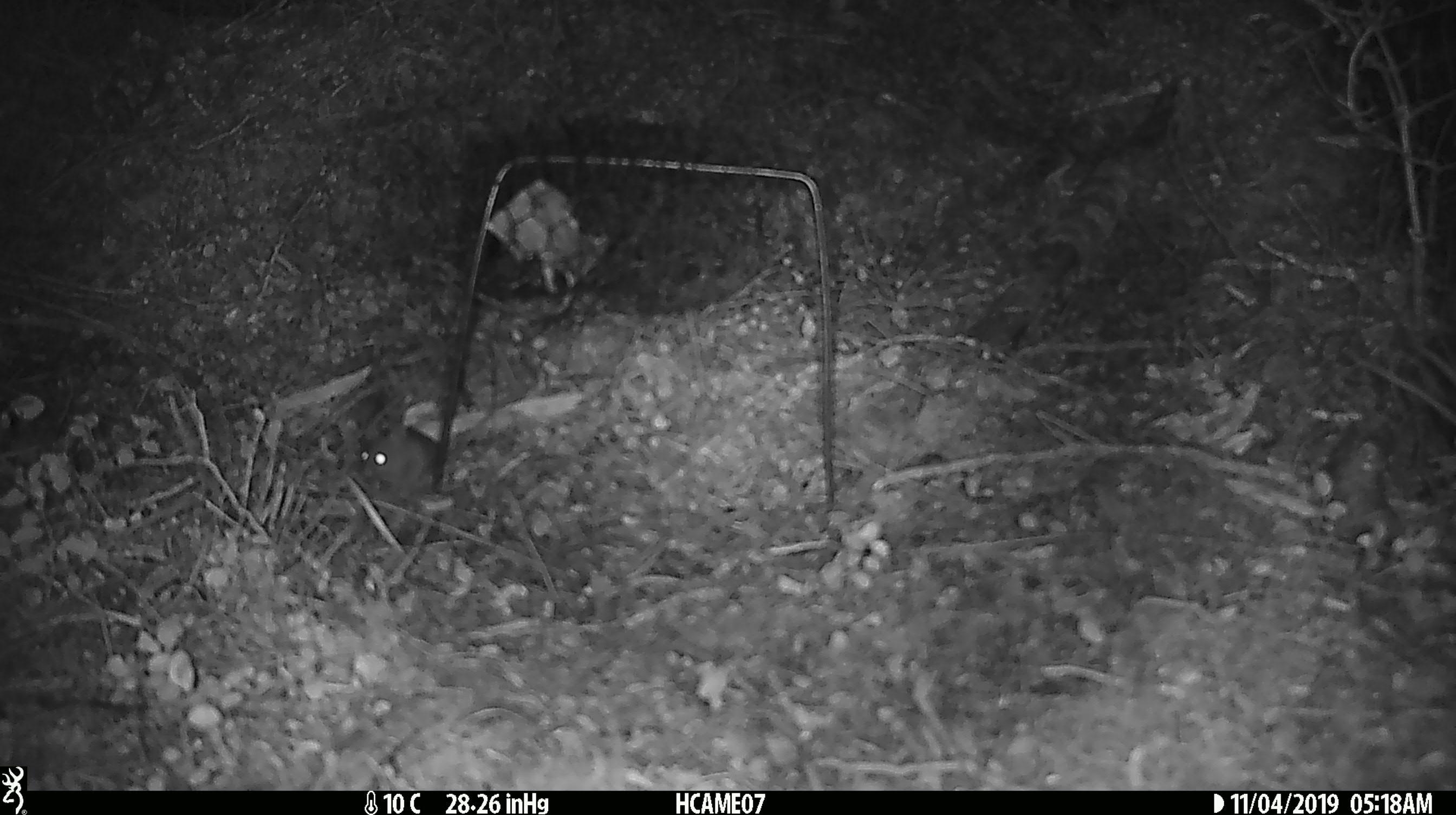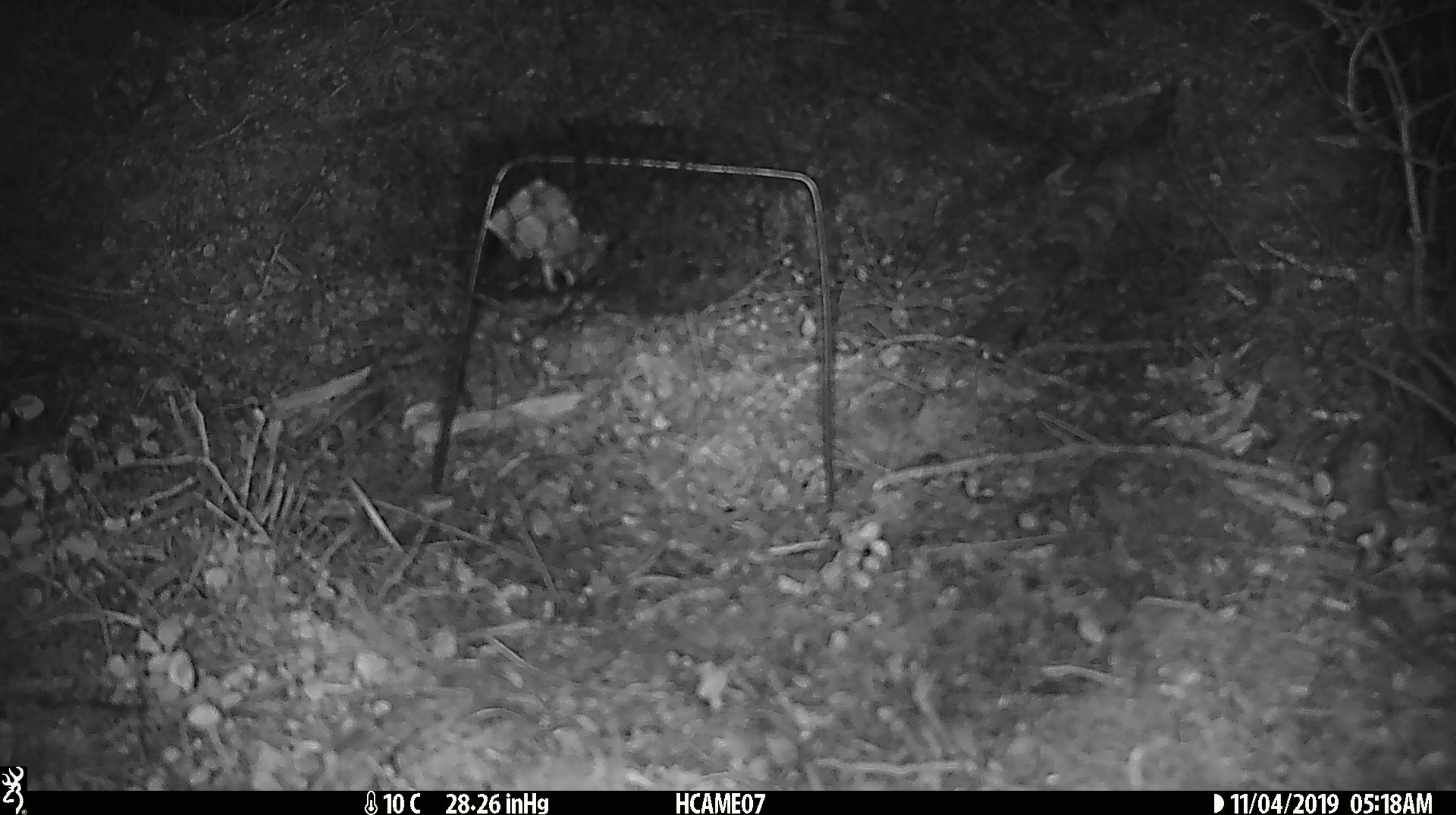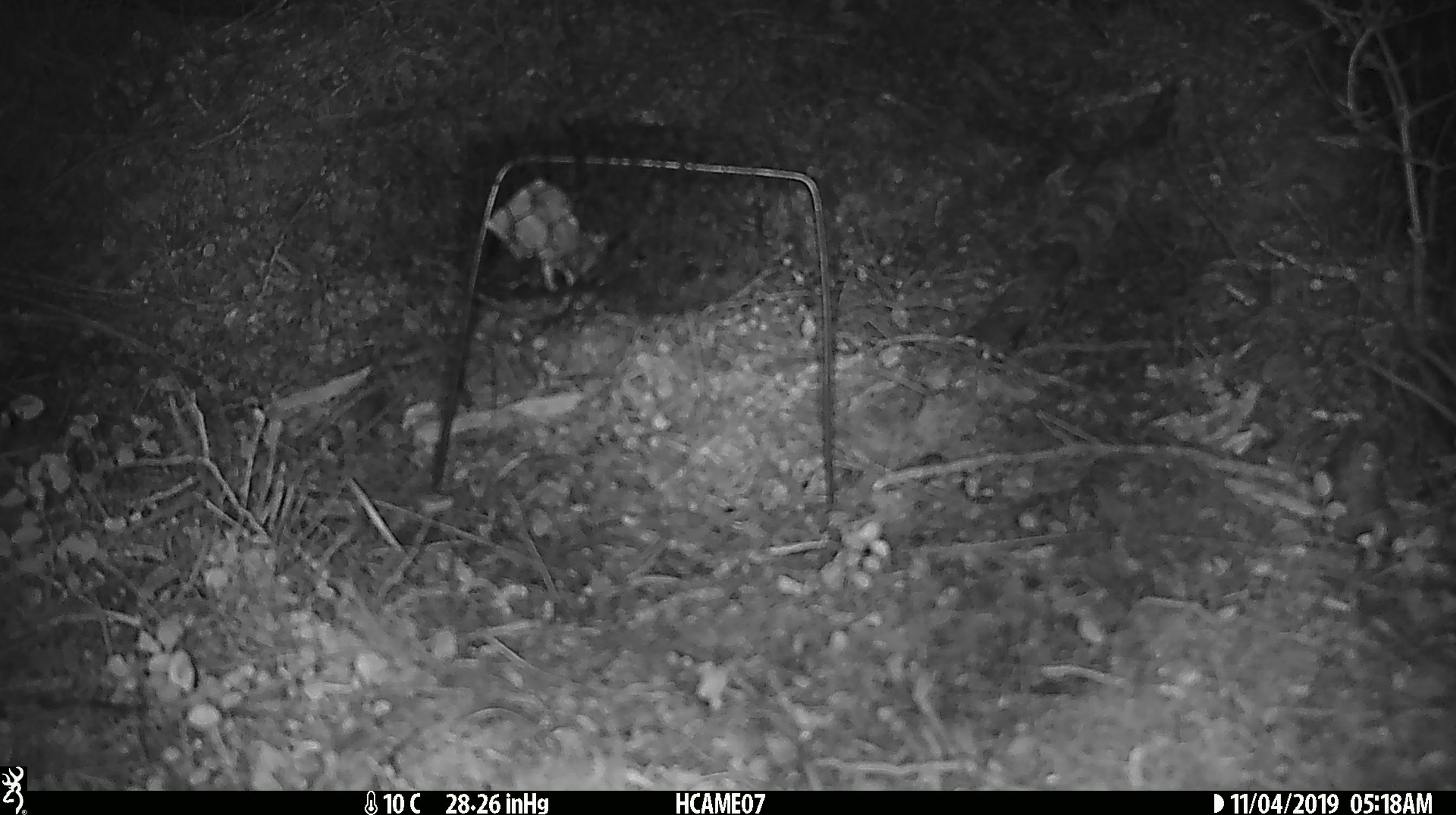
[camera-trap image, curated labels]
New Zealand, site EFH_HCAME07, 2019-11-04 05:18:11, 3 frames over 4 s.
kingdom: Animalia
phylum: Chordata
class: Mammalia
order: Rodentia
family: Muridae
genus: Mus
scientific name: Mus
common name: mouse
Mouse (Mus).